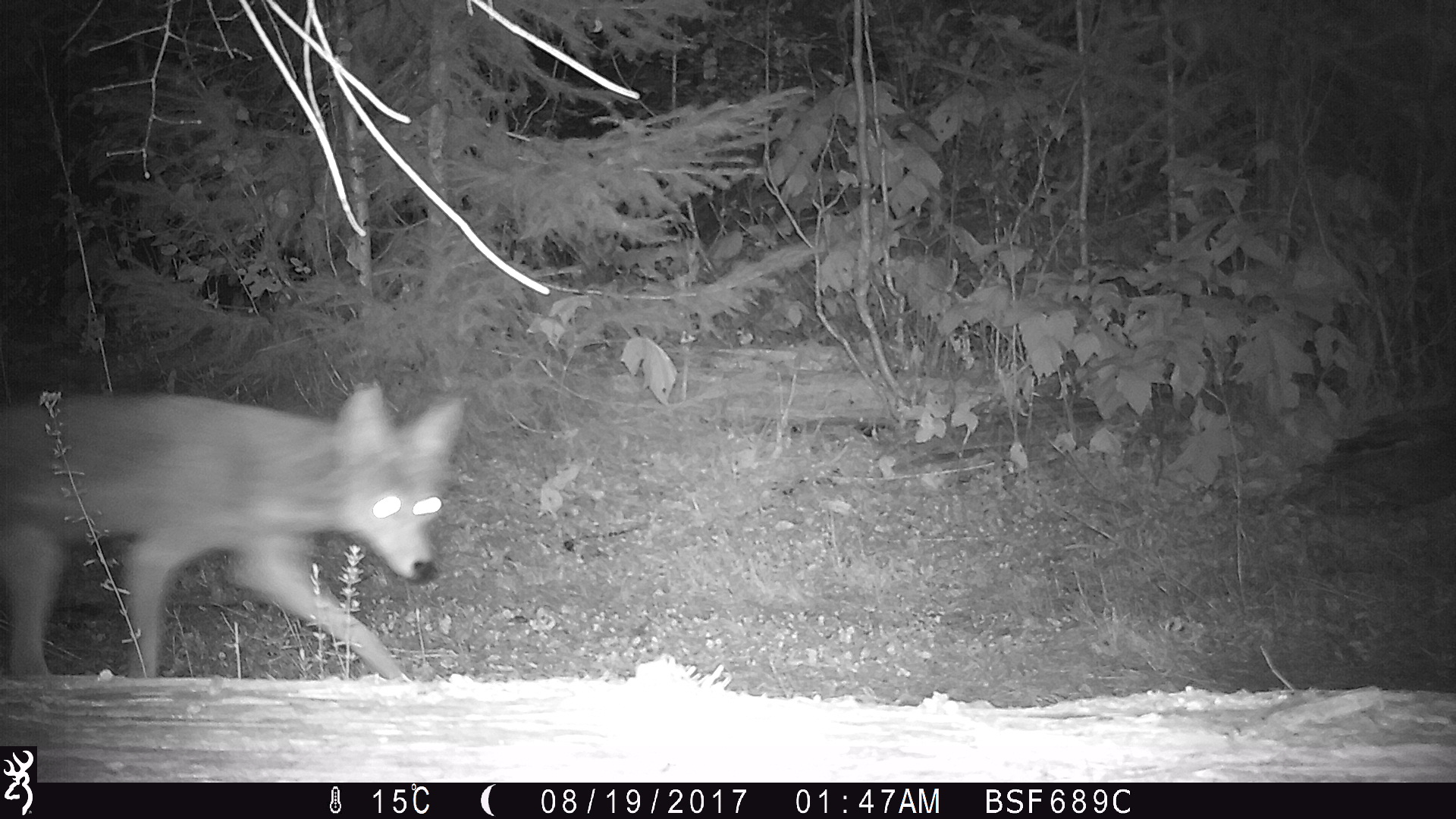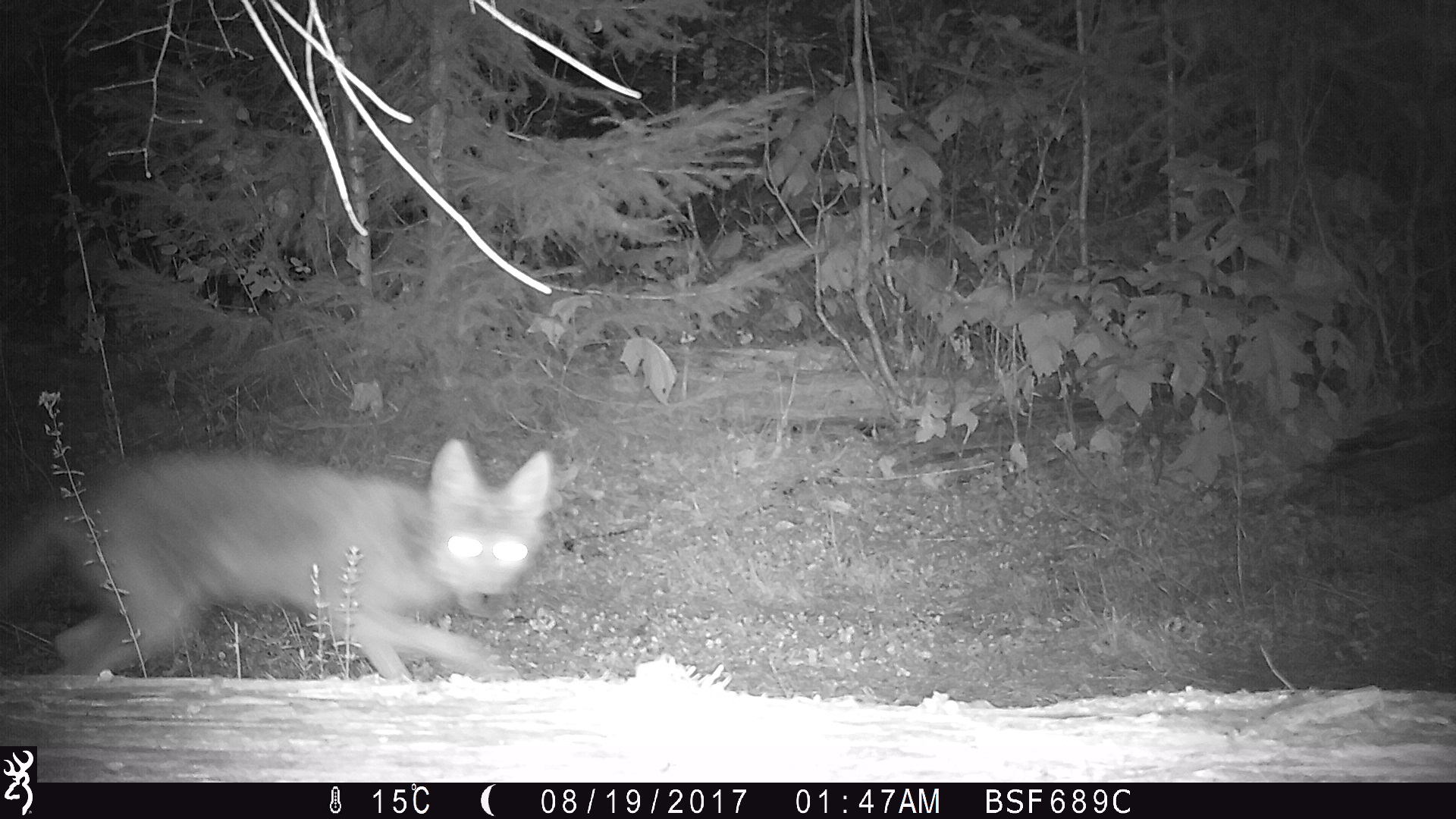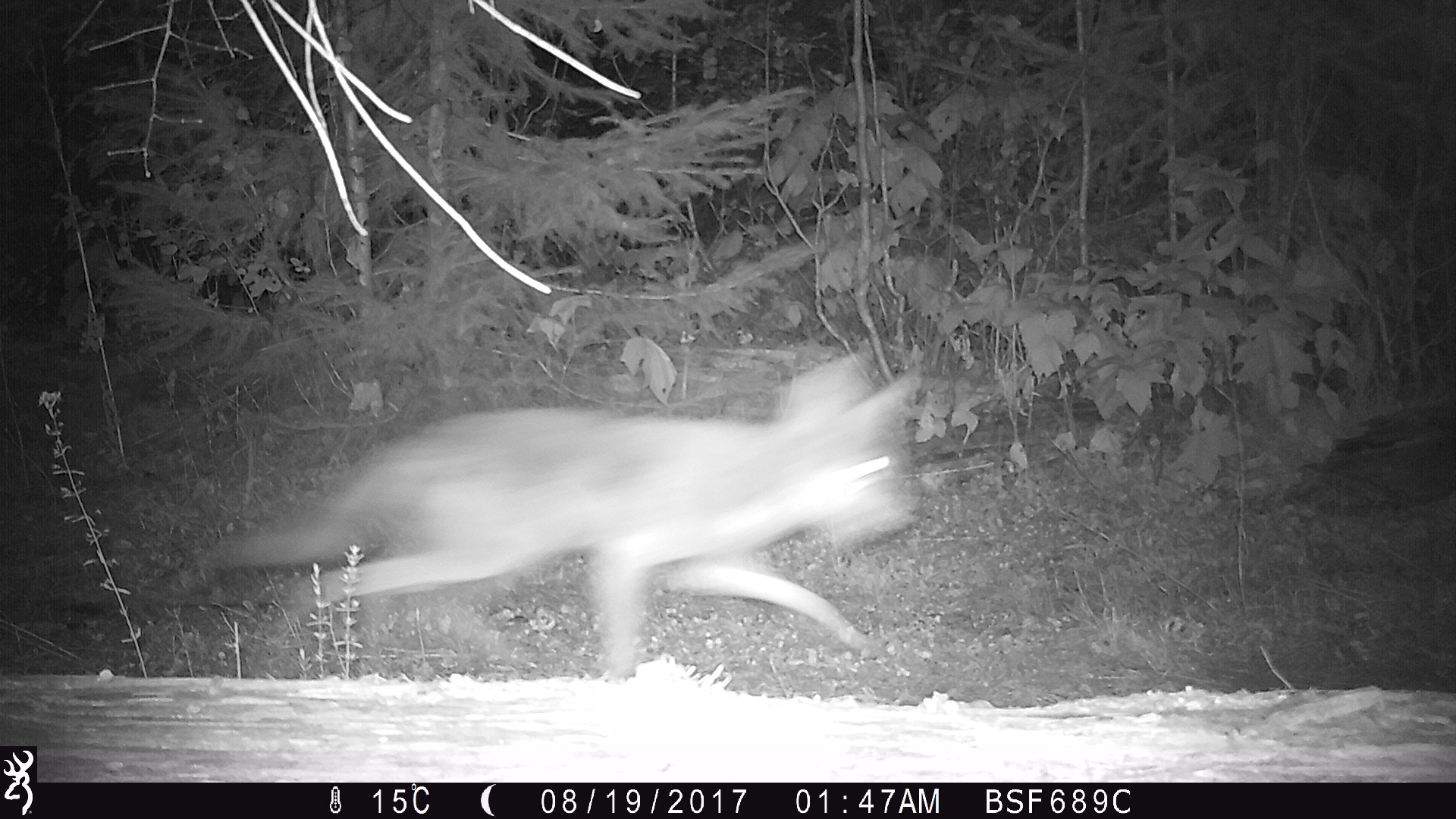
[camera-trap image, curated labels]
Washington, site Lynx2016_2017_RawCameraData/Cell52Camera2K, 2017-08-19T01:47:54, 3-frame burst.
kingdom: Animalia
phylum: Chordata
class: Mammalia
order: Carnivora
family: Canidae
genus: Canis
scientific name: Canis latrans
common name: coyote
Canis latrans (coyote). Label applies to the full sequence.